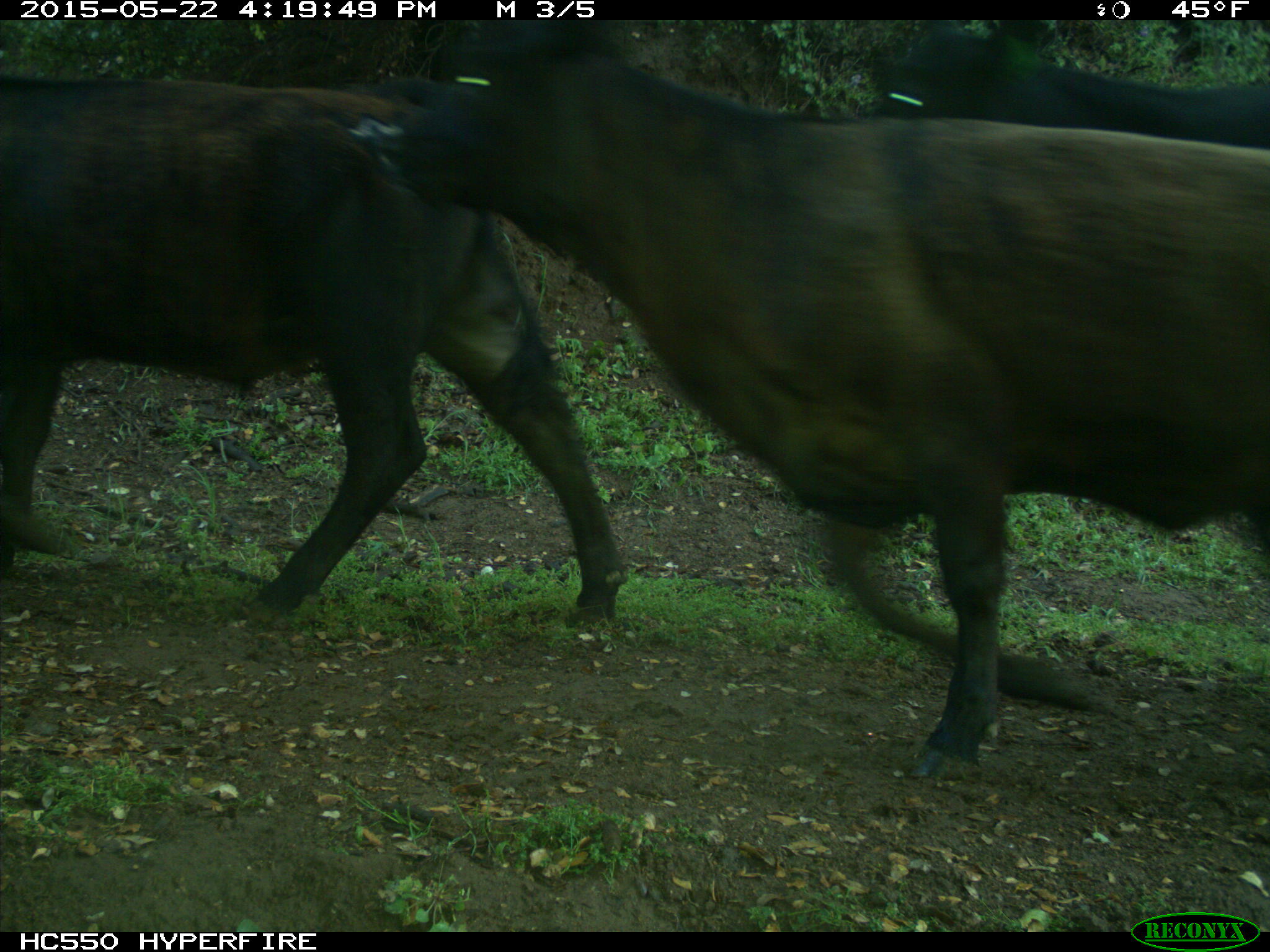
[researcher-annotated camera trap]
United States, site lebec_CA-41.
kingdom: Animalia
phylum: Chordata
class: Mammalia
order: Artiodactyla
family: Bovidae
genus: Bos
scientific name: Bos taurus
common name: domestic cow